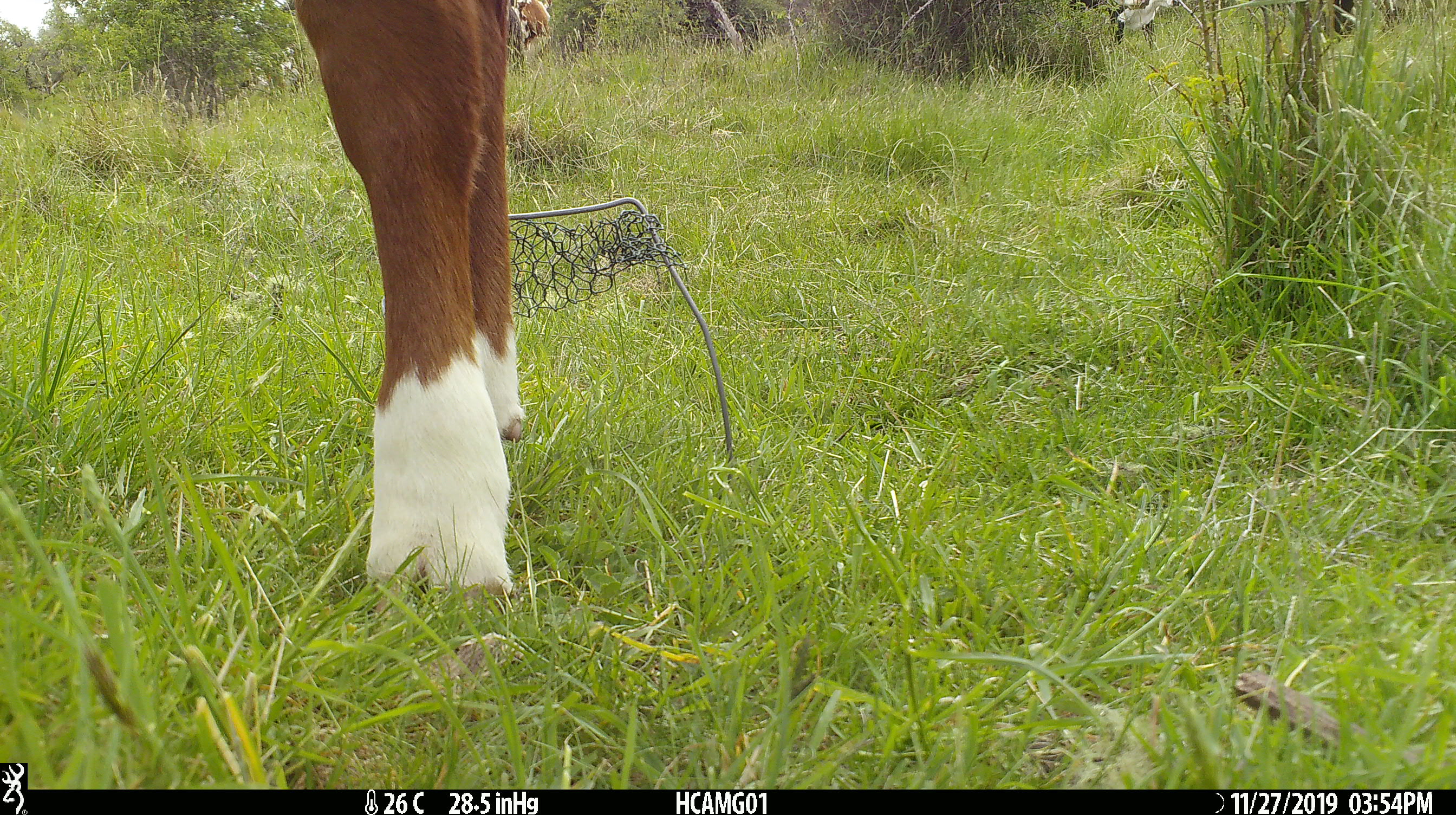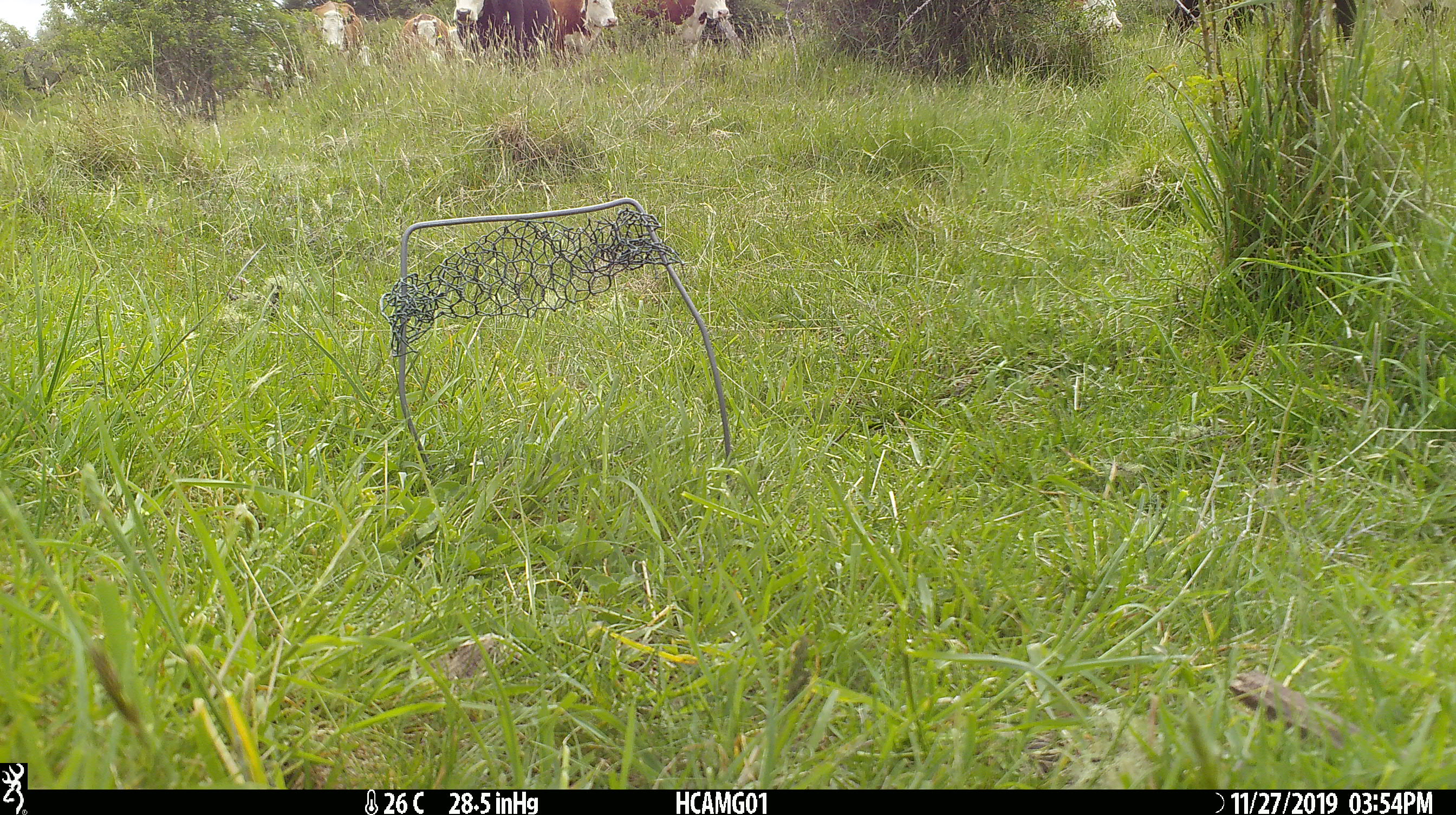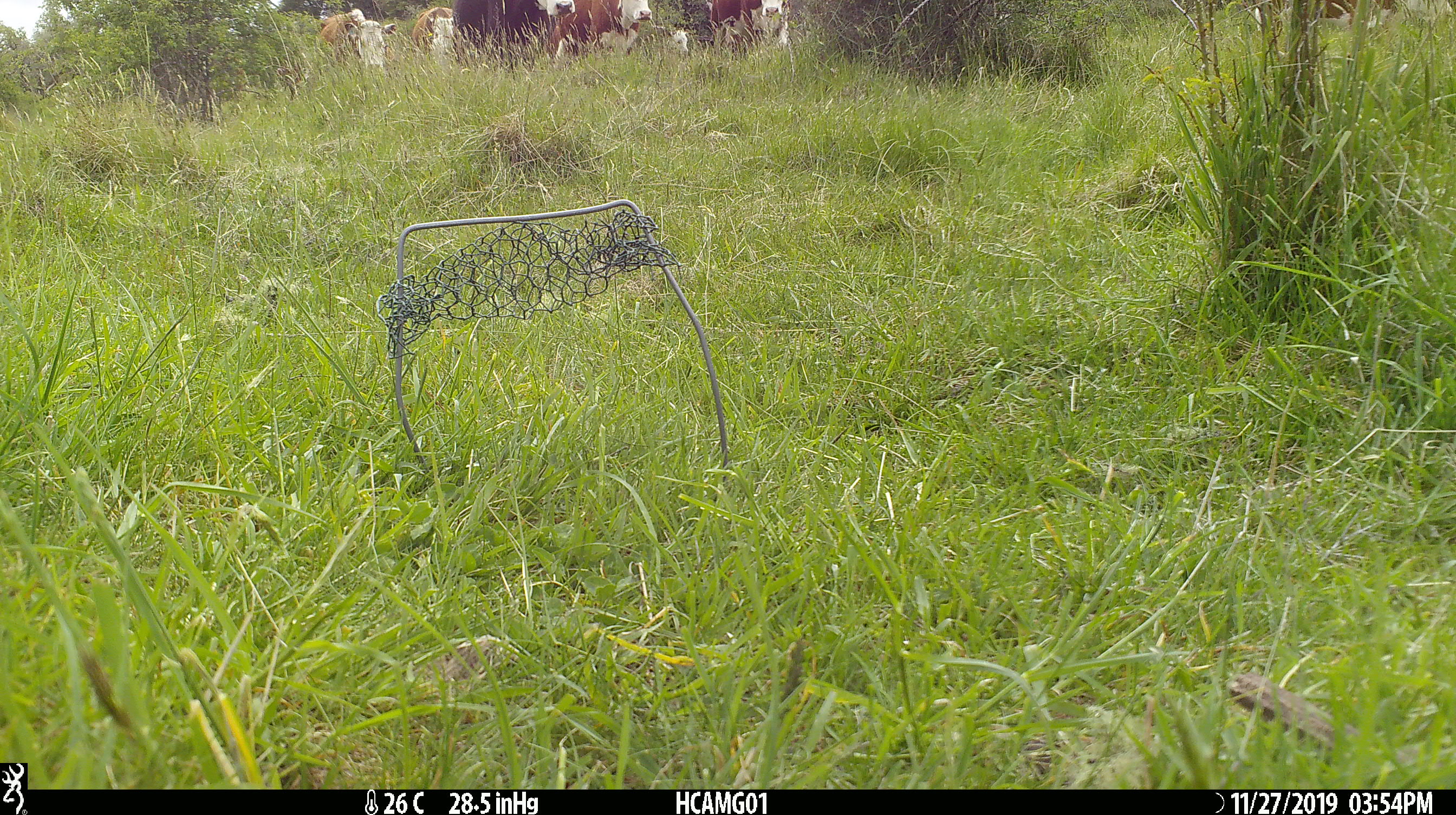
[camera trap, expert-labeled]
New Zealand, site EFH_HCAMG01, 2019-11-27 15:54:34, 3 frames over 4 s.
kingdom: Animalia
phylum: Chordata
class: Mammalia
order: Artiodactyla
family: Bovidae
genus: Bos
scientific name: Bos taurus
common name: domestic cow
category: cow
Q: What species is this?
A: Cow (domestic cow) (Bos taurus).